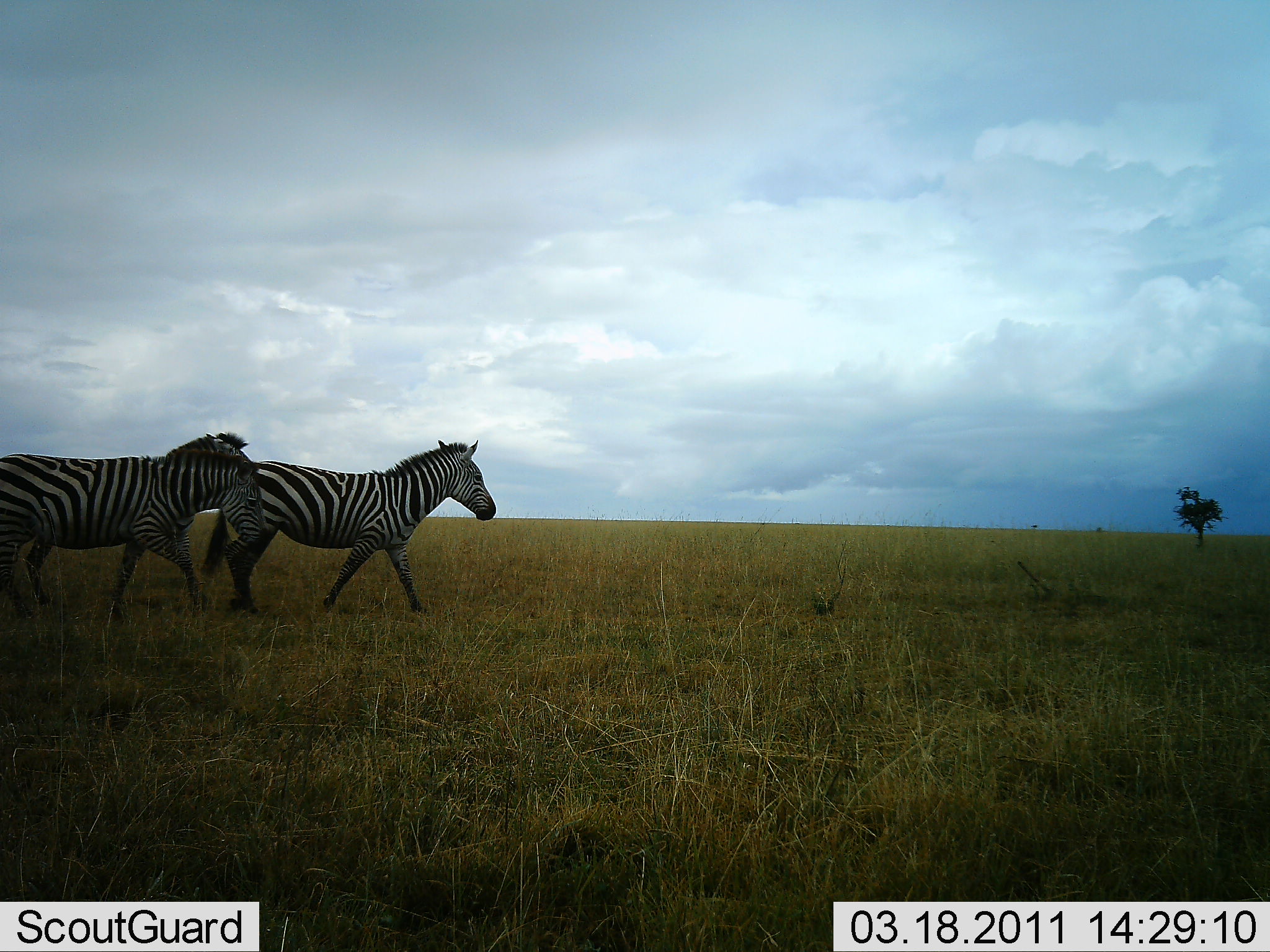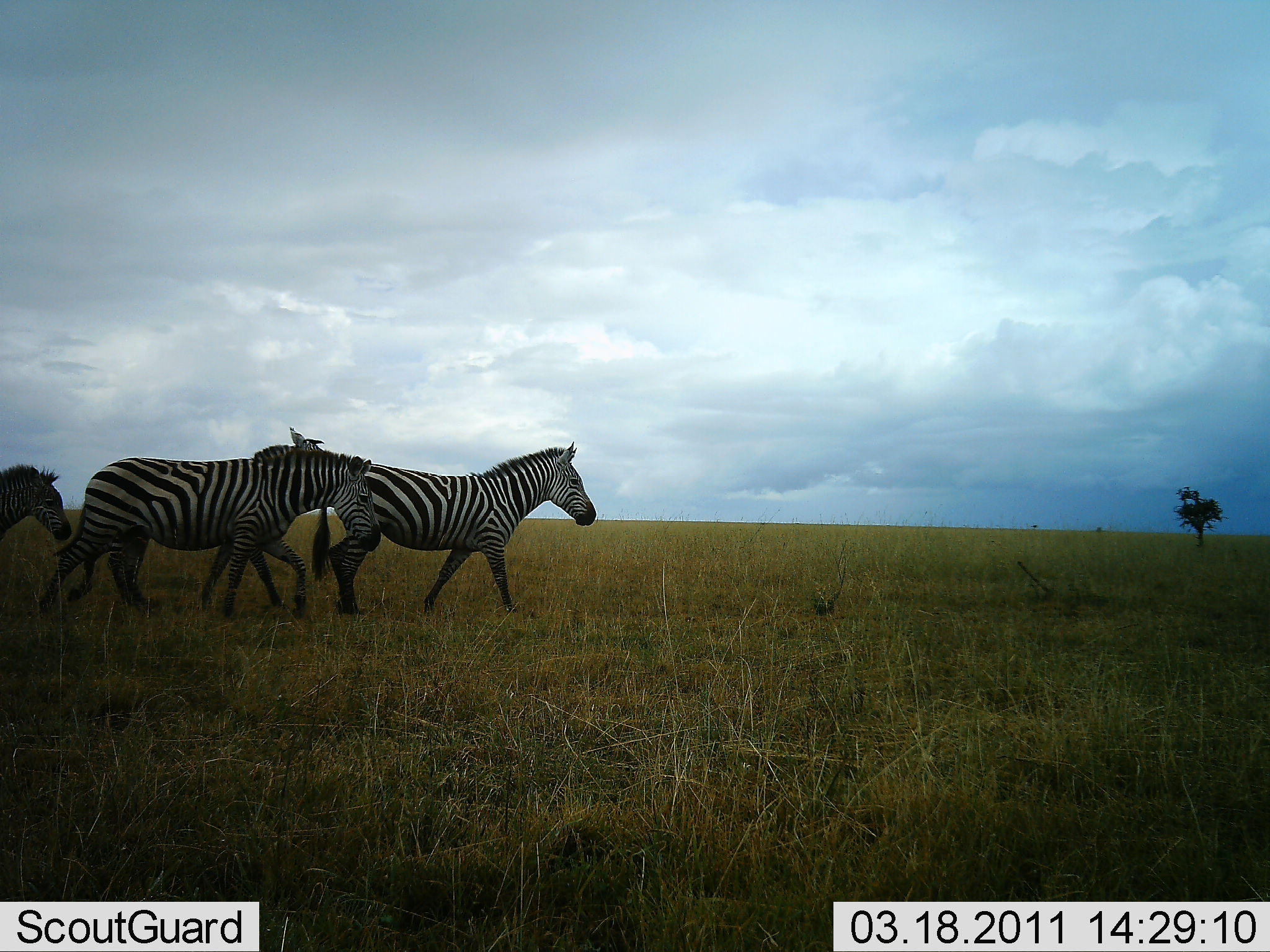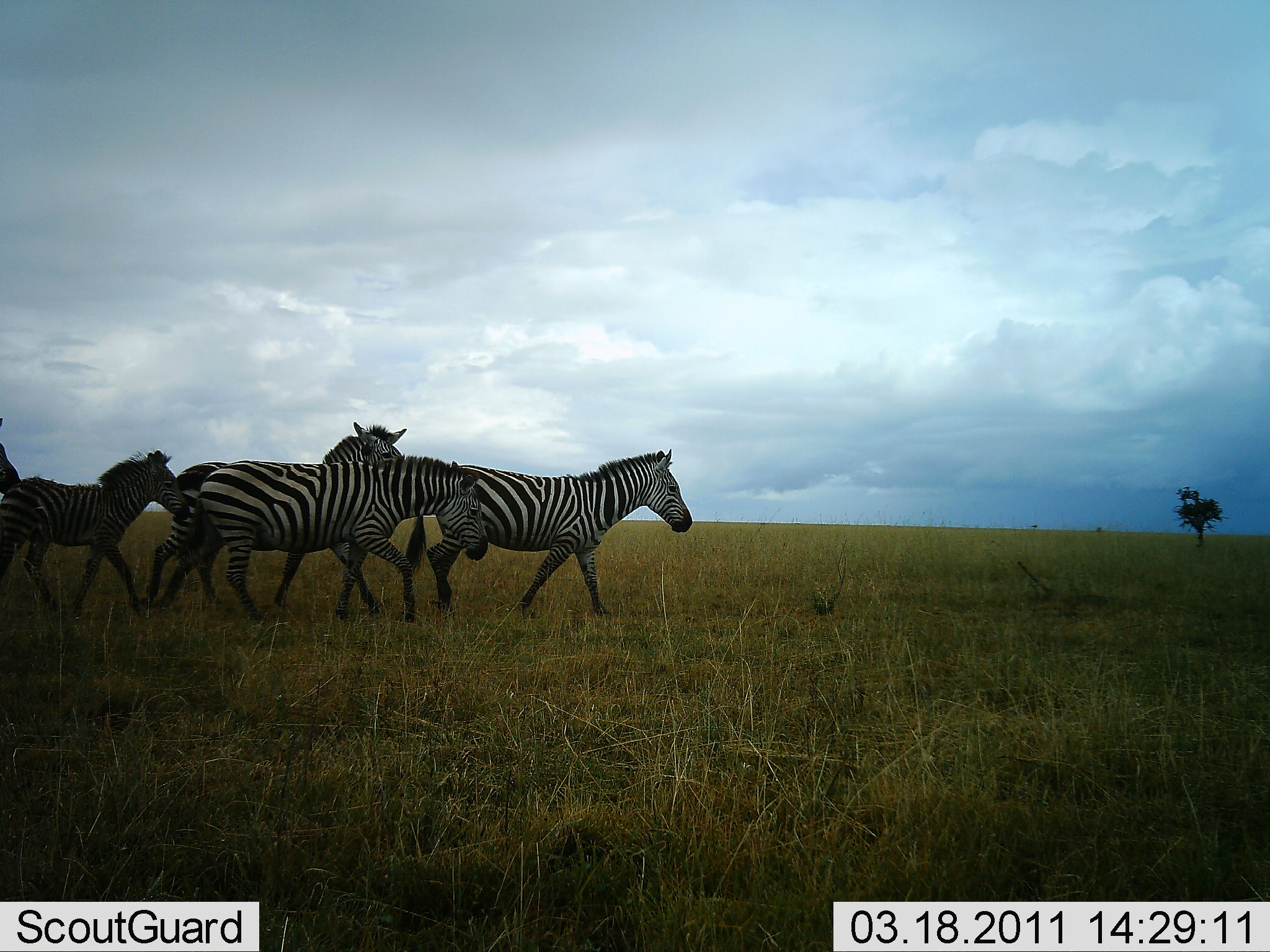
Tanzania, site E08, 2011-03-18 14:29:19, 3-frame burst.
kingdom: Animalia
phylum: Chordata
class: Mammalia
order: Perissodactyla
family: Equidae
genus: Equus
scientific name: Equus quagga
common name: plains zebra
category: zebra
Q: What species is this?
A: Zebra (plains zebra) (Equus quagga).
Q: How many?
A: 5.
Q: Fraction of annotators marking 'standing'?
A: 0%.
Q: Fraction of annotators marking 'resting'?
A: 0%.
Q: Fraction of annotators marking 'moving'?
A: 100%.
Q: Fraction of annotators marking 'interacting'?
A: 0%.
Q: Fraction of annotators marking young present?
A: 45%.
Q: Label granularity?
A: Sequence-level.